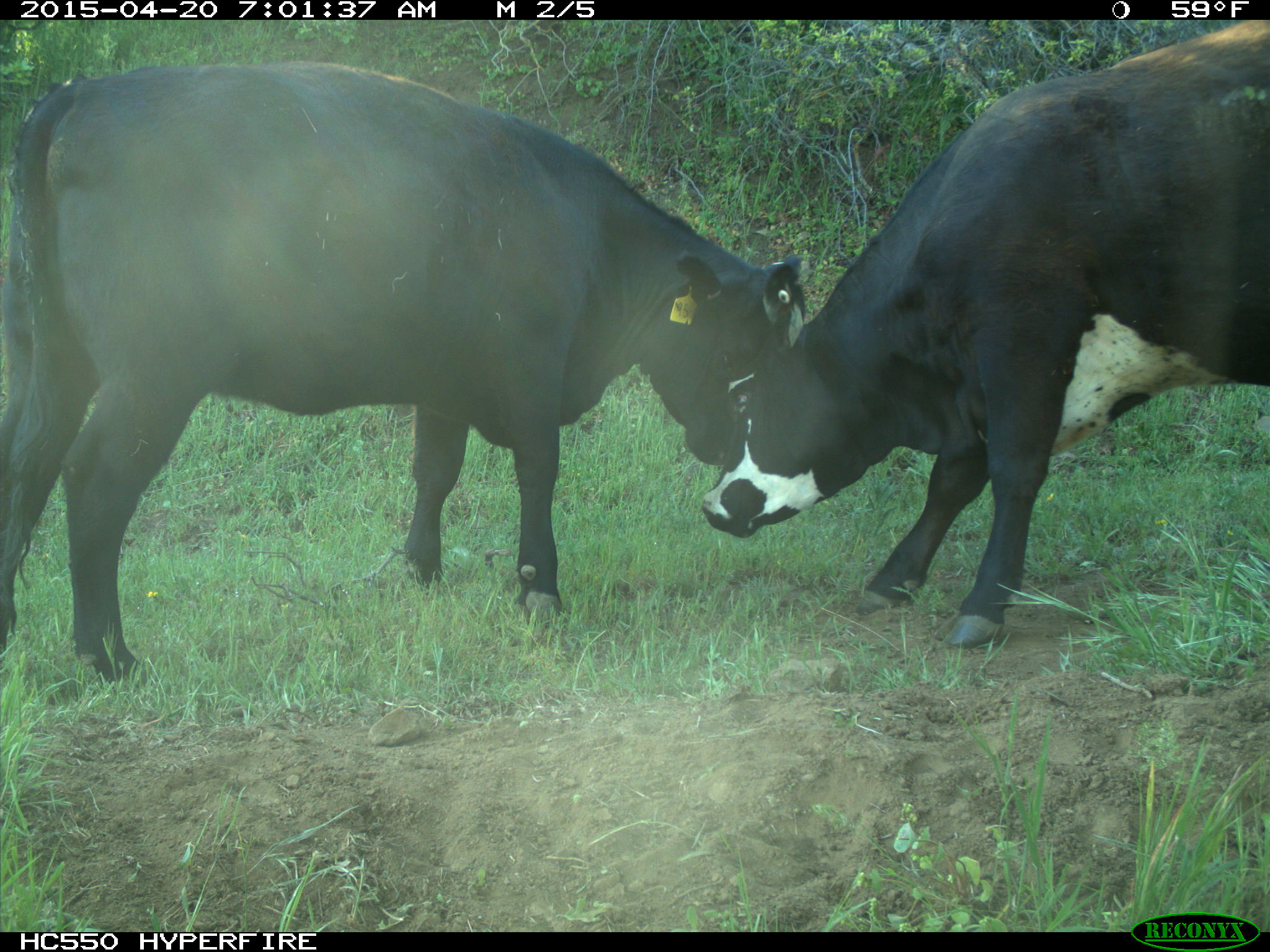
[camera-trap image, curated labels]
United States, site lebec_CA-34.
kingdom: Animalia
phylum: Chordata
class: Mammalia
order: Artiodactyla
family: Bovidae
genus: Bos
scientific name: Bos taurus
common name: domestic cow